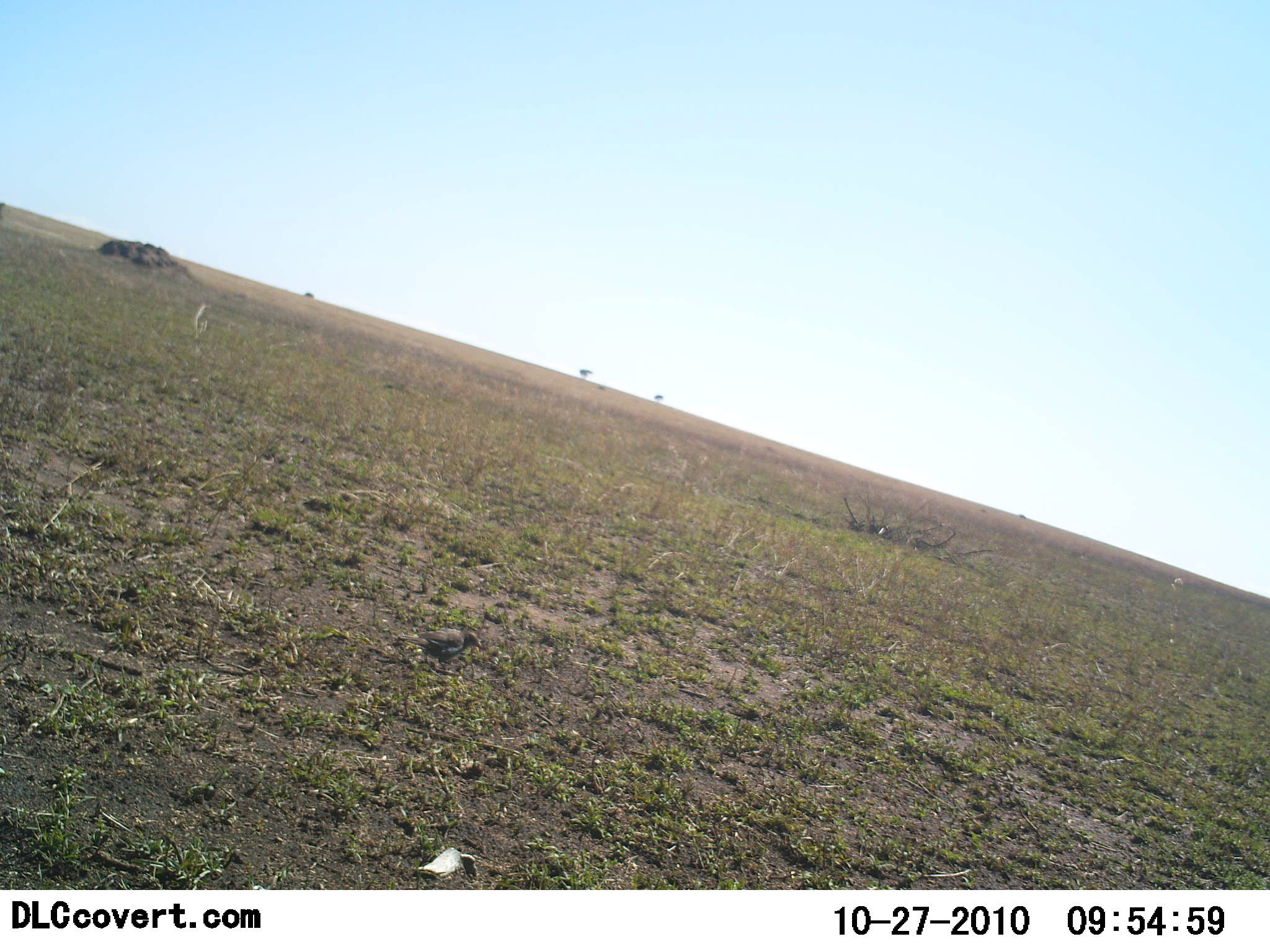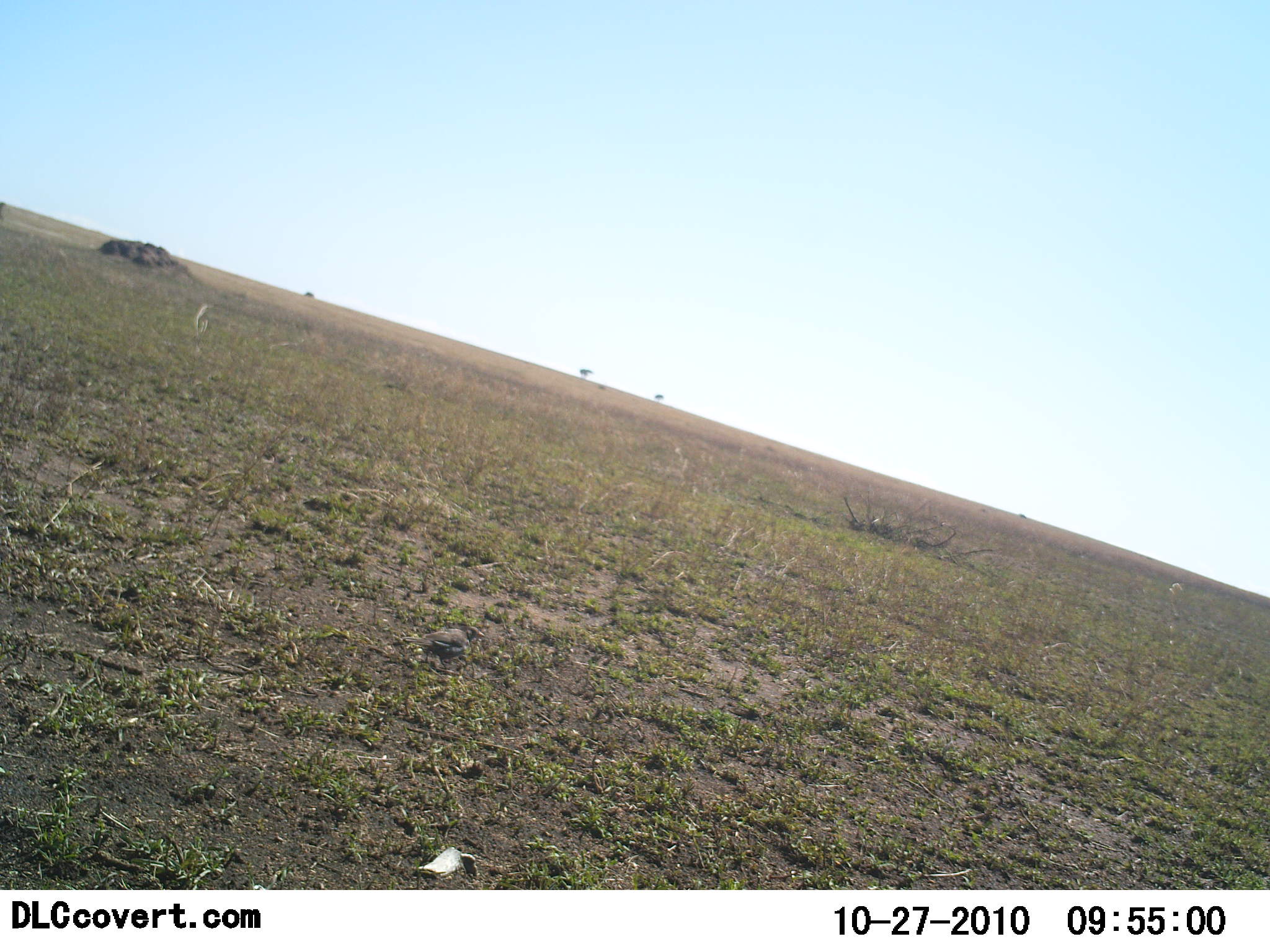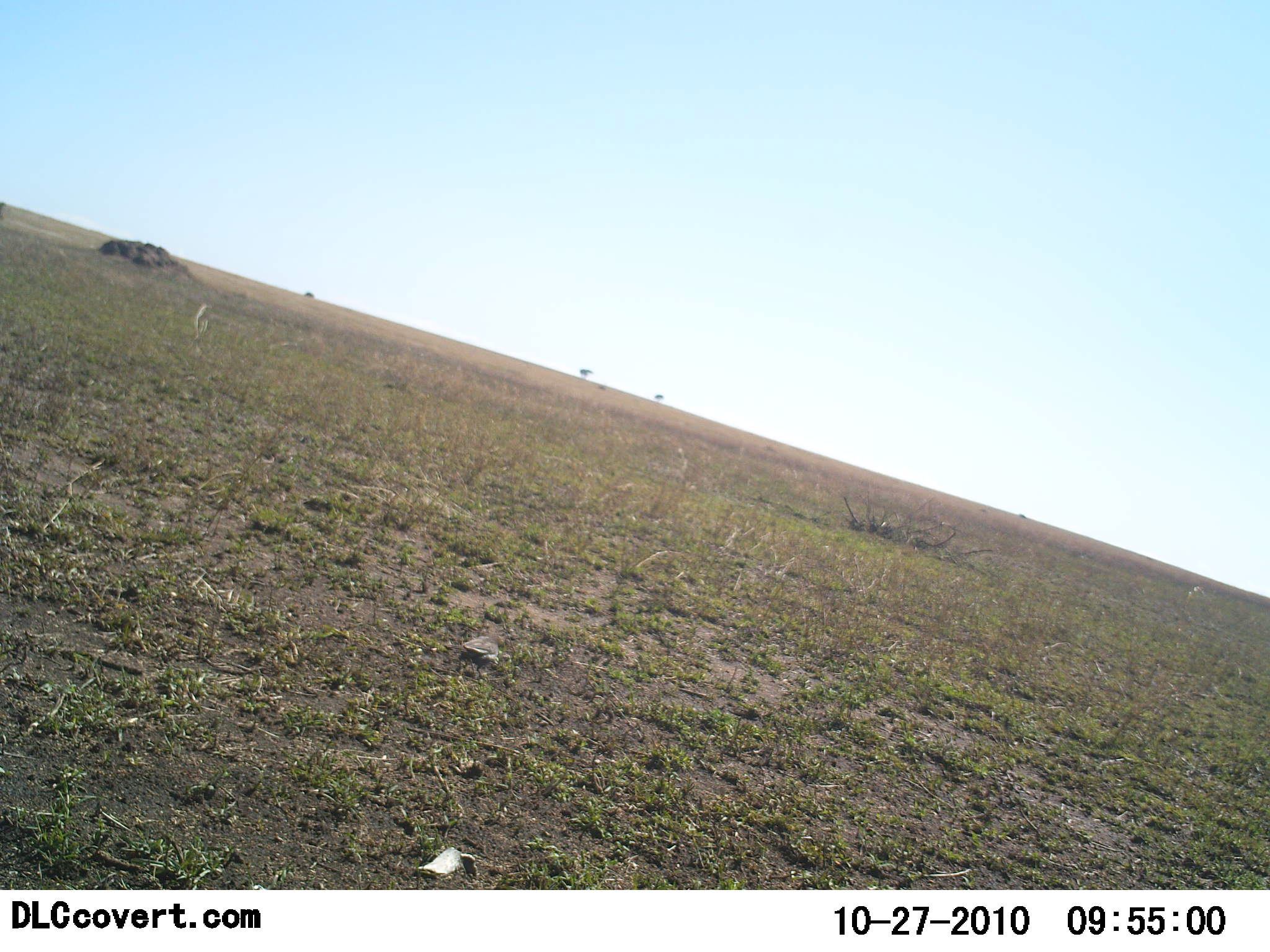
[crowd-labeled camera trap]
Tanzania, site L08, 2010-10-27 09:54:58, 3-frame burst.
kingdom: Animalia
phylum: Chordata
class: Aves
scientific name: Aves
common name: bird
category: otherbird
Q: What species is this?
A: Otherbird (bird) (Aves).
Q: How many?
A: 1.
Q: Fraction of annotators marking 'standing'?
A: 67%.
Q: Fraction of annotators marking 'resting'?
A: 0%.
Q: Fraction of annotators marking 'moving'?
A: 33%.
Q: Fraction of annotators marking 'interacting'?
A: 0%.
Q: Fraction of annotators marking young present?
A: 0%.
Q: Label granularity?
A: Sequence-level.